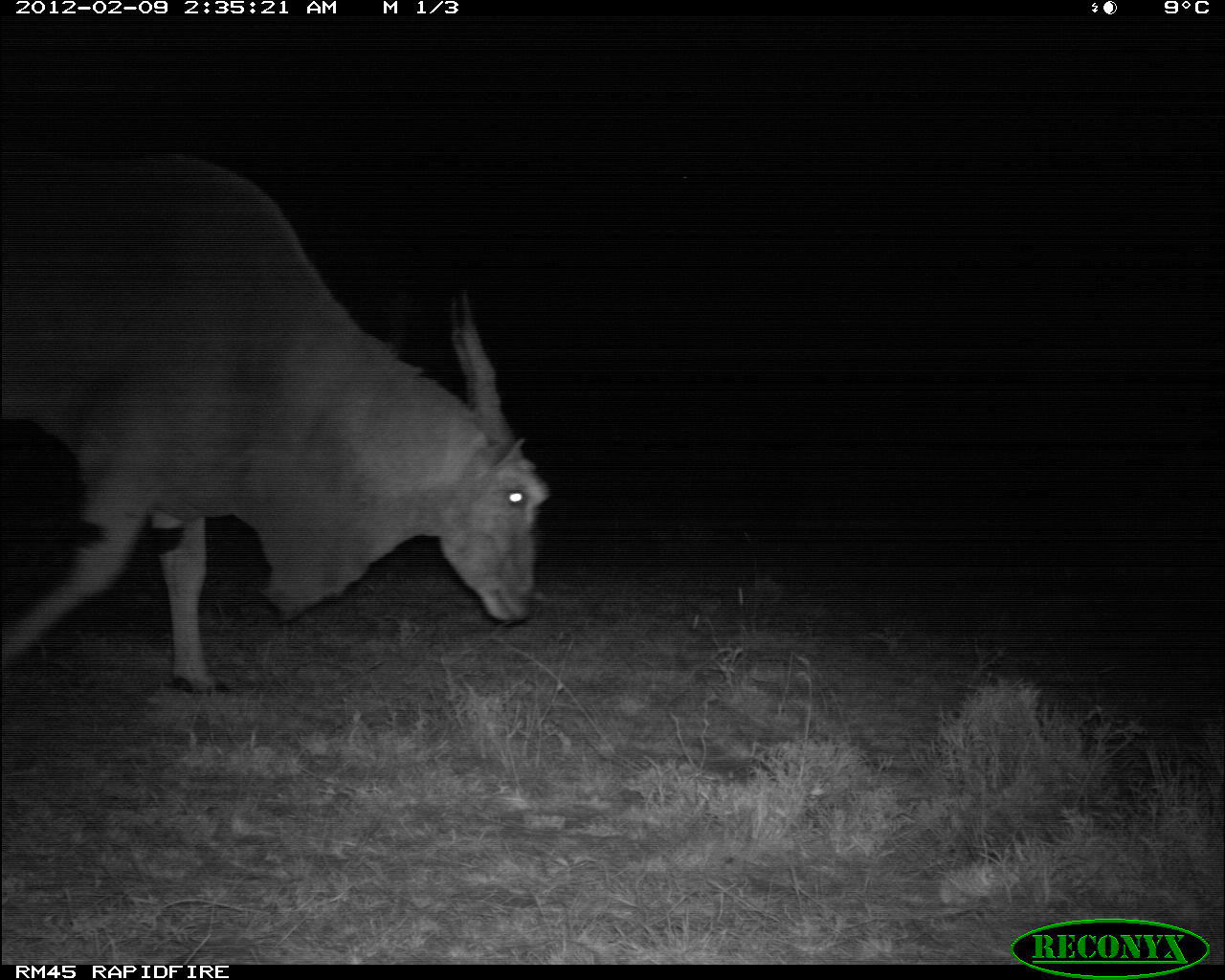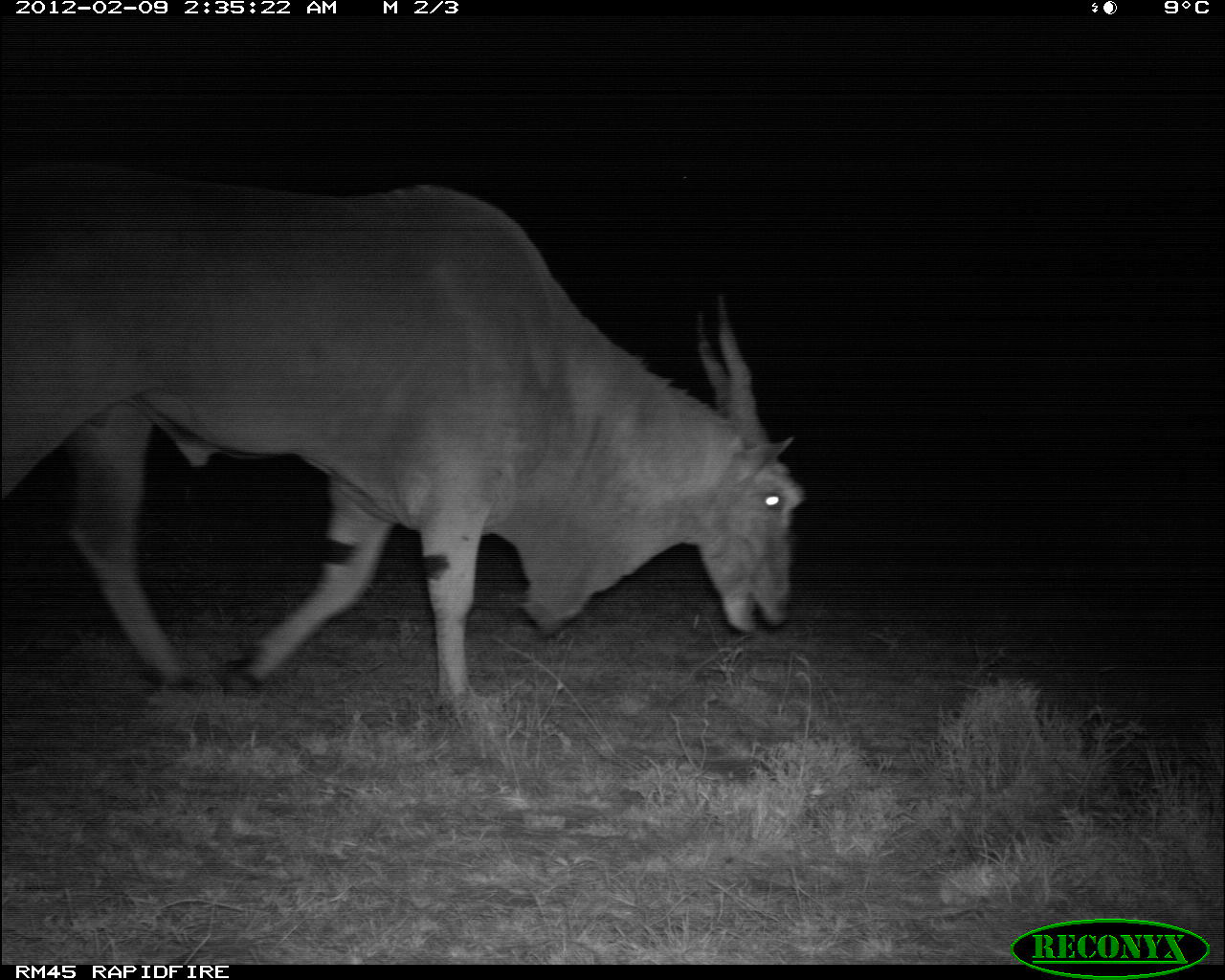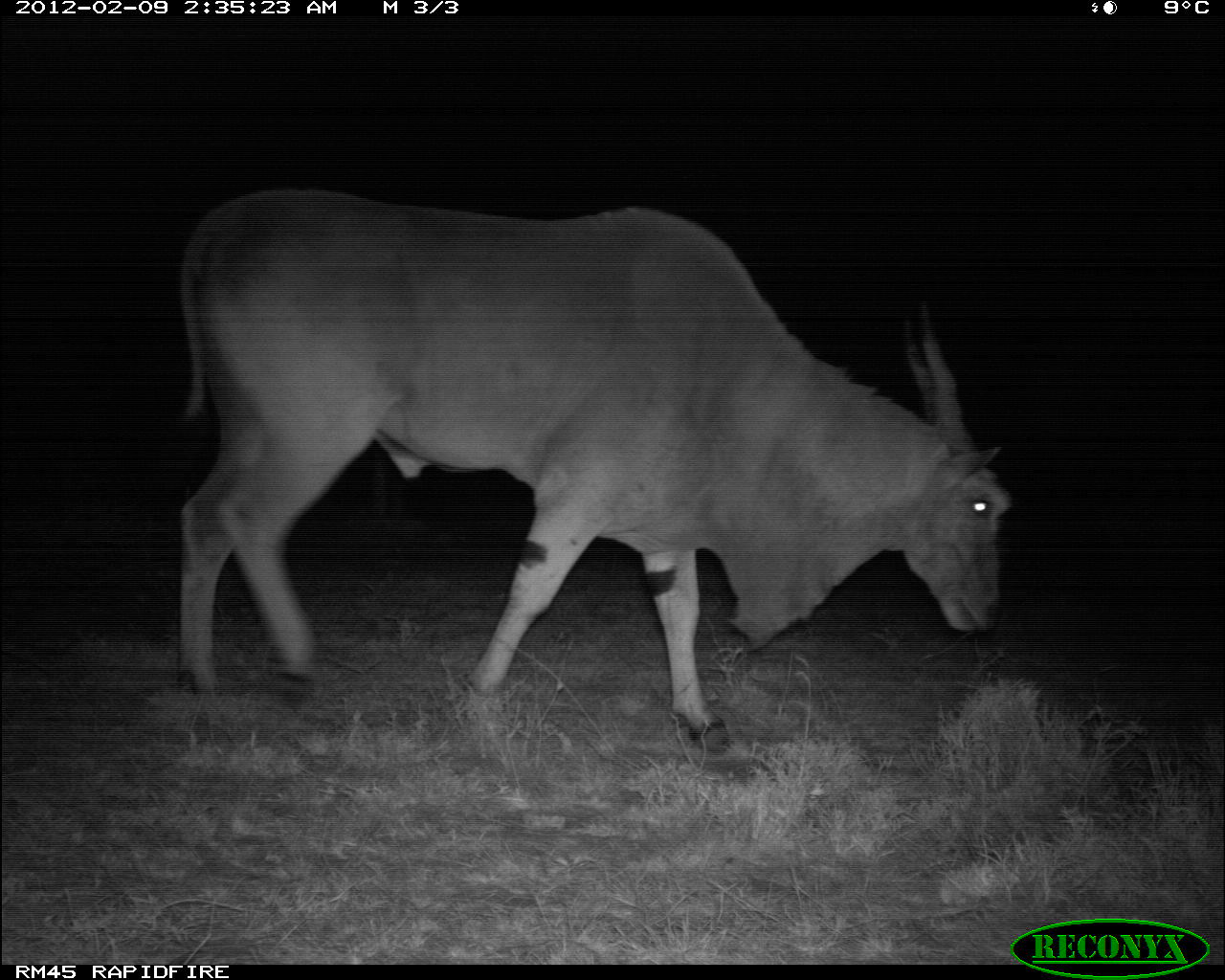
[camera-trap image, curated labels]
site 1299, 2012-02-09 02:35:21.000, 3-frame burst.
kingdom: Animalia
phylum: Chordata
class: Mammalia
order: Artiodactyla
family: Bovidae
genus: Tragelaphus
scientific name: Tragelaphus oryx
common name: eland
Tragelaphus oryx (eland), count 1.